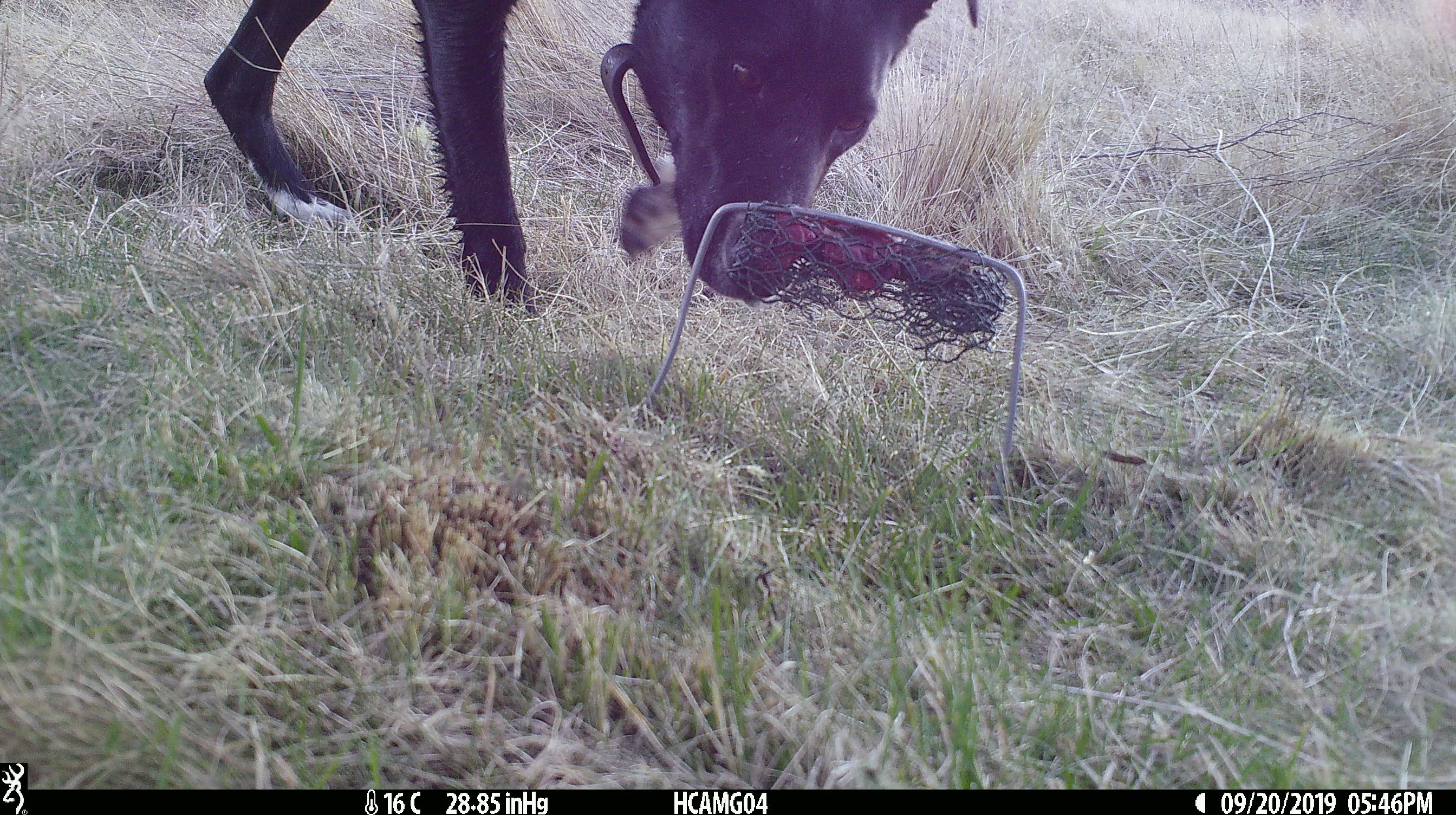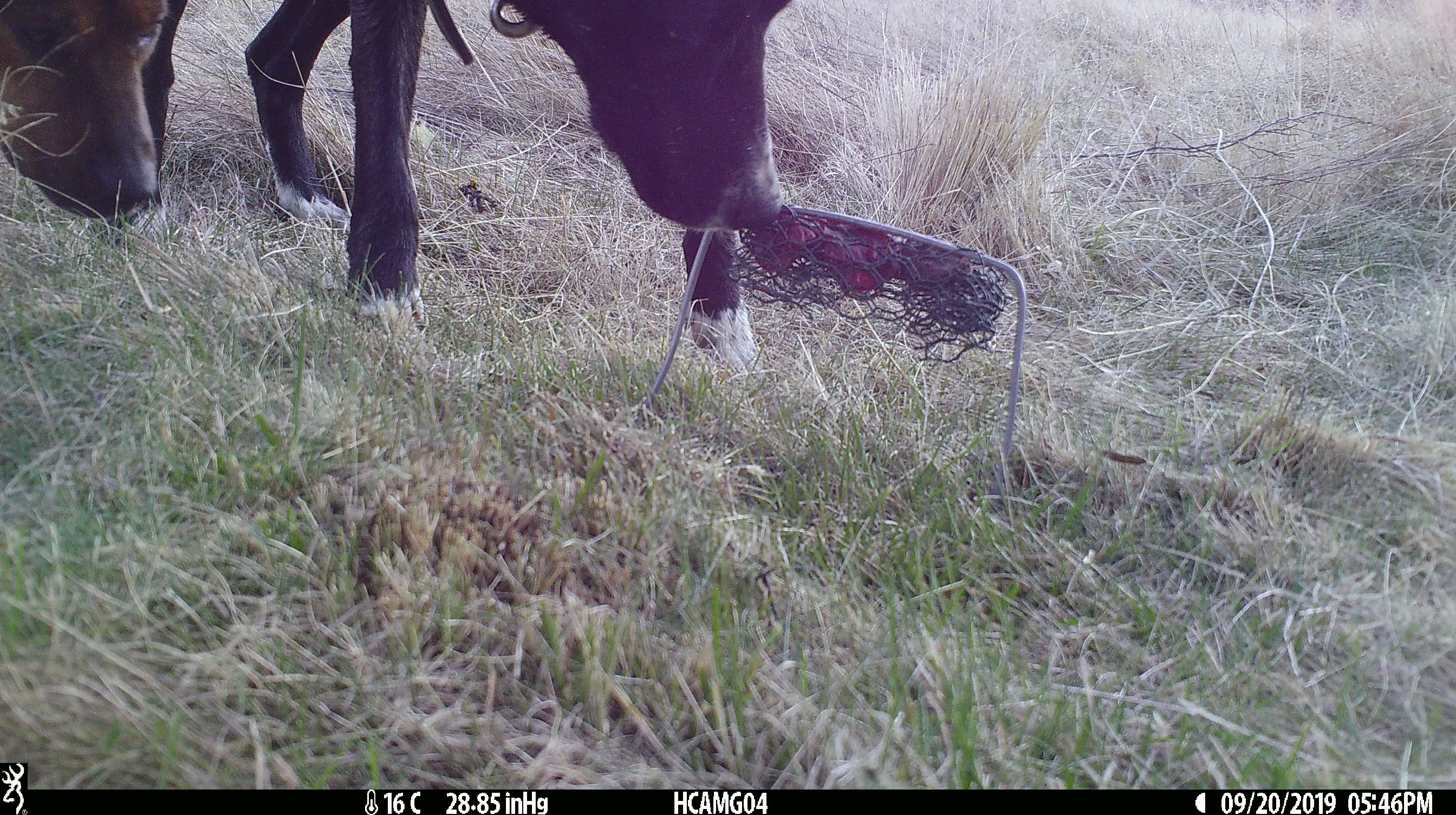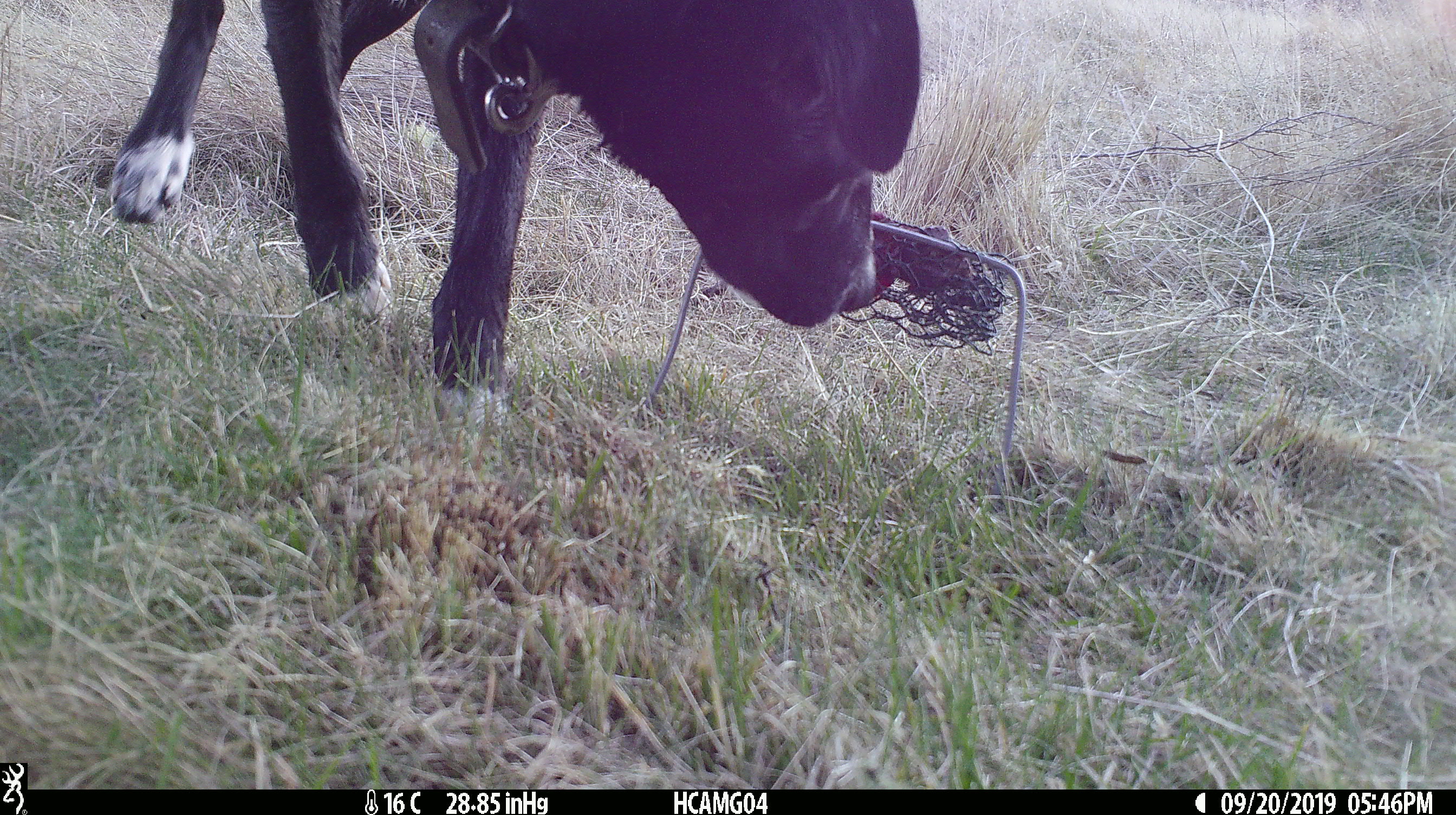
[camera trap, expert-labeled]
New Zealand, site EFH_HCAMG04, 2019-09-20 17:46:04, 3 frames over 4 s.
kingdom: Animalia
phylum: Chordata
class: Mammalia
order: Carnivora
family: Canidae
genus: Canis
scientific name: Canis familiaris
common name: domestic dog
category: dog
Dog (domestic dog) (Canis familiaris).